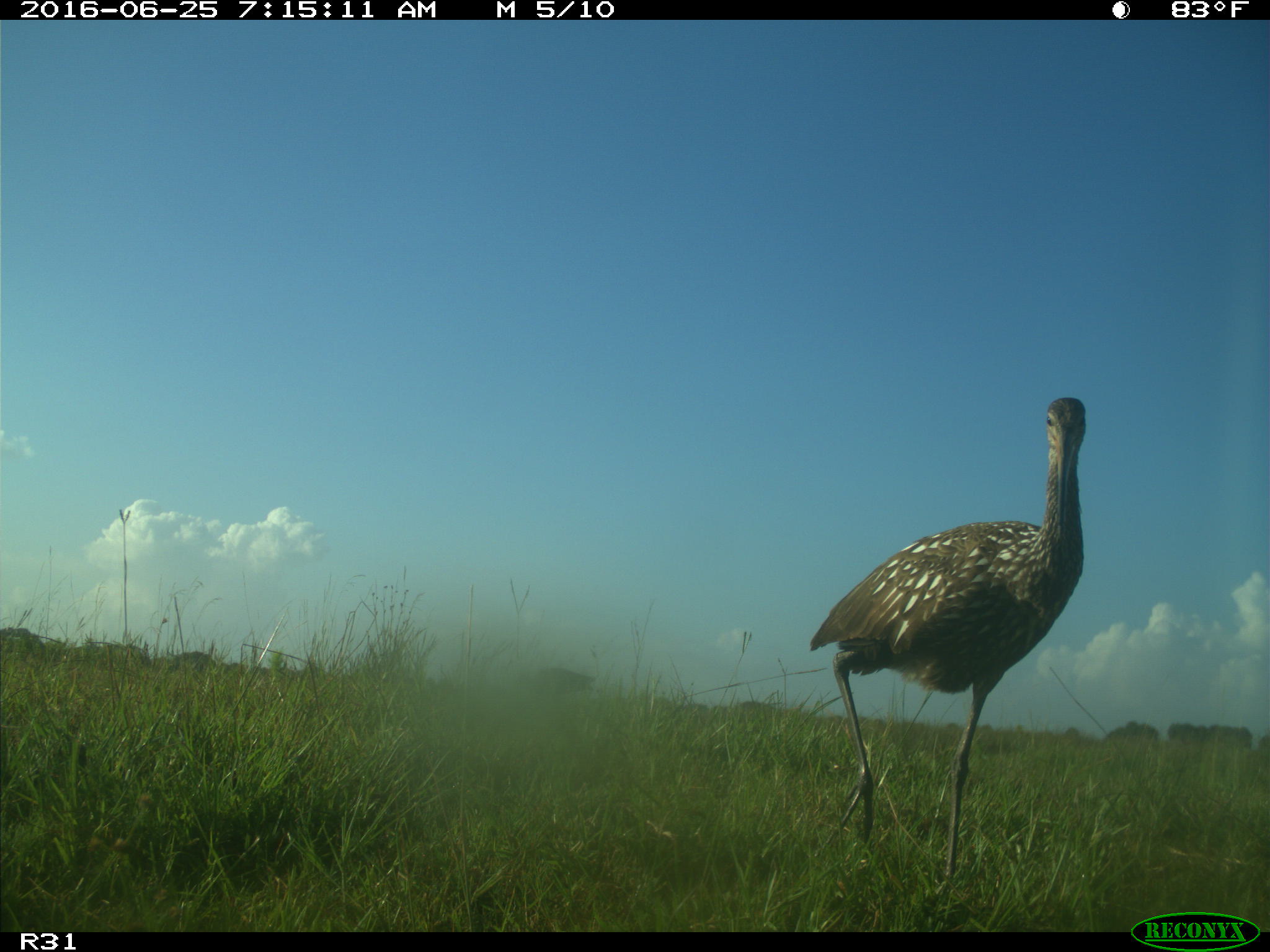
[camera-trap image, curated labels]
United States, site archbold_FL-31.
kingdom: Animalia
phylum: Chordata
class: Mammalia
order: Artiodactyla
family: Bovidae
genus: Bos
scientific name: Bos taurus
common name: domestic cow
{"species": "Bos taurus (domestic cow)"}